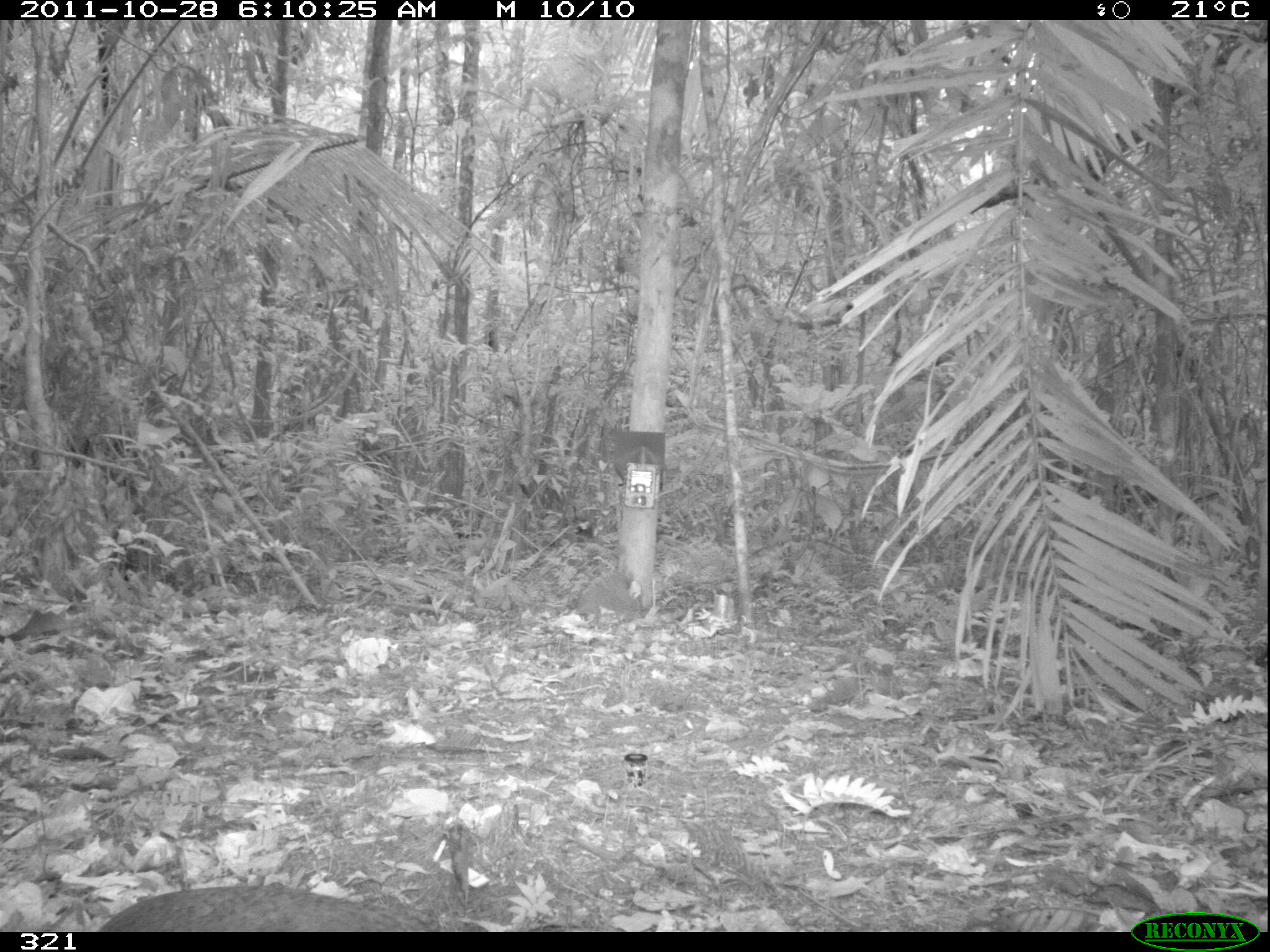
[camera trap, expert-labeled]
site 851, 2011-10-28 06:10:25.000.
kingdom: Animalia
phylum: Chordata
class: Aves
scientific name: Aves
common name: bird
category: unknown bird